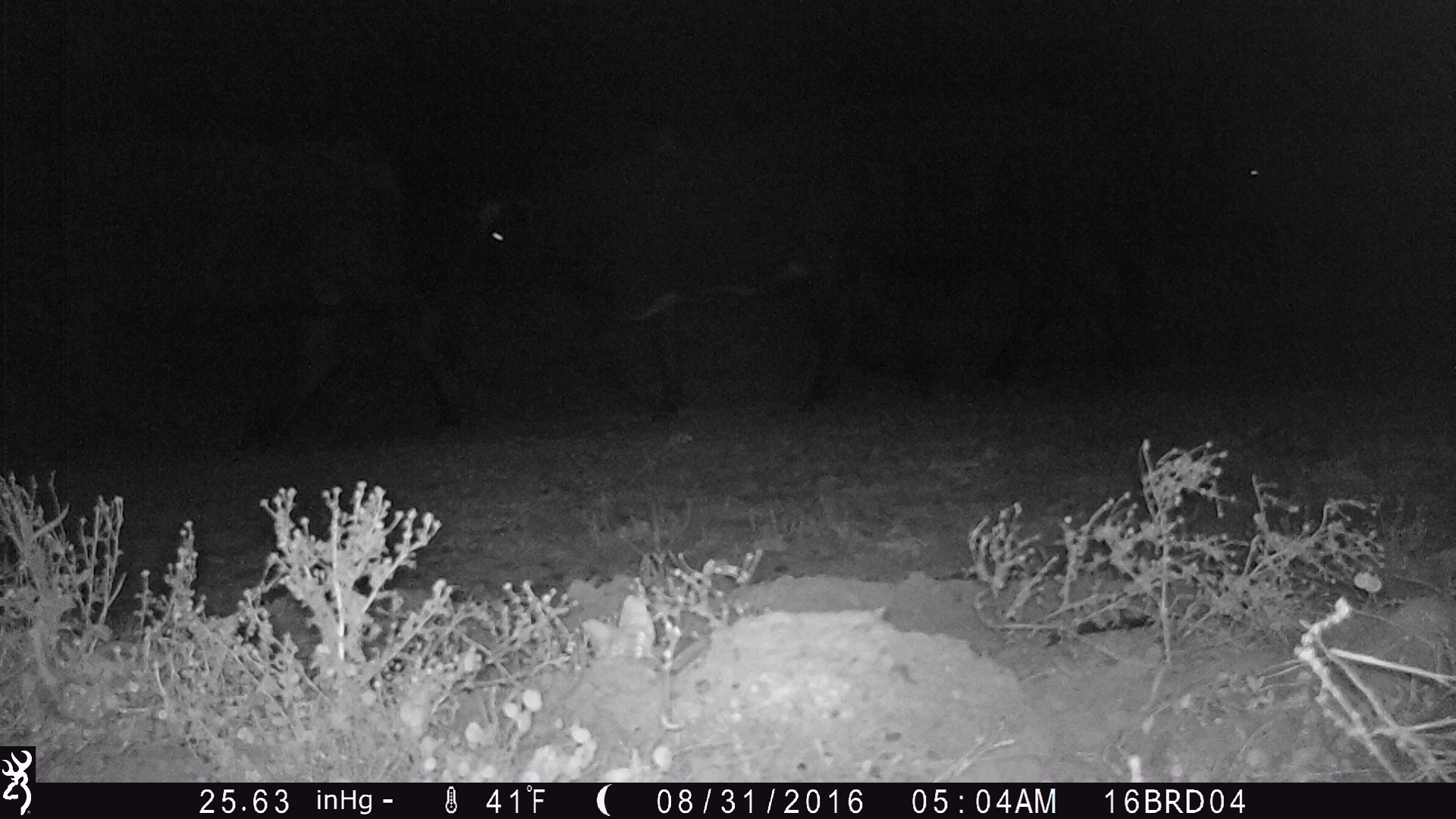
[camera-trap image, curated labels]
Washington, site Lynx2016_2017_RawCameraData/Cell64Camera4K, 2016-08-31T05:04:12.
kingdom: Animalia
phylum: Chordata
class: Mammalia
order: Artiodactyla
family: Bovidae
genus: Bos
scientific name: Bos taurus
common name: domestic cattle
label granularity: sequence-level